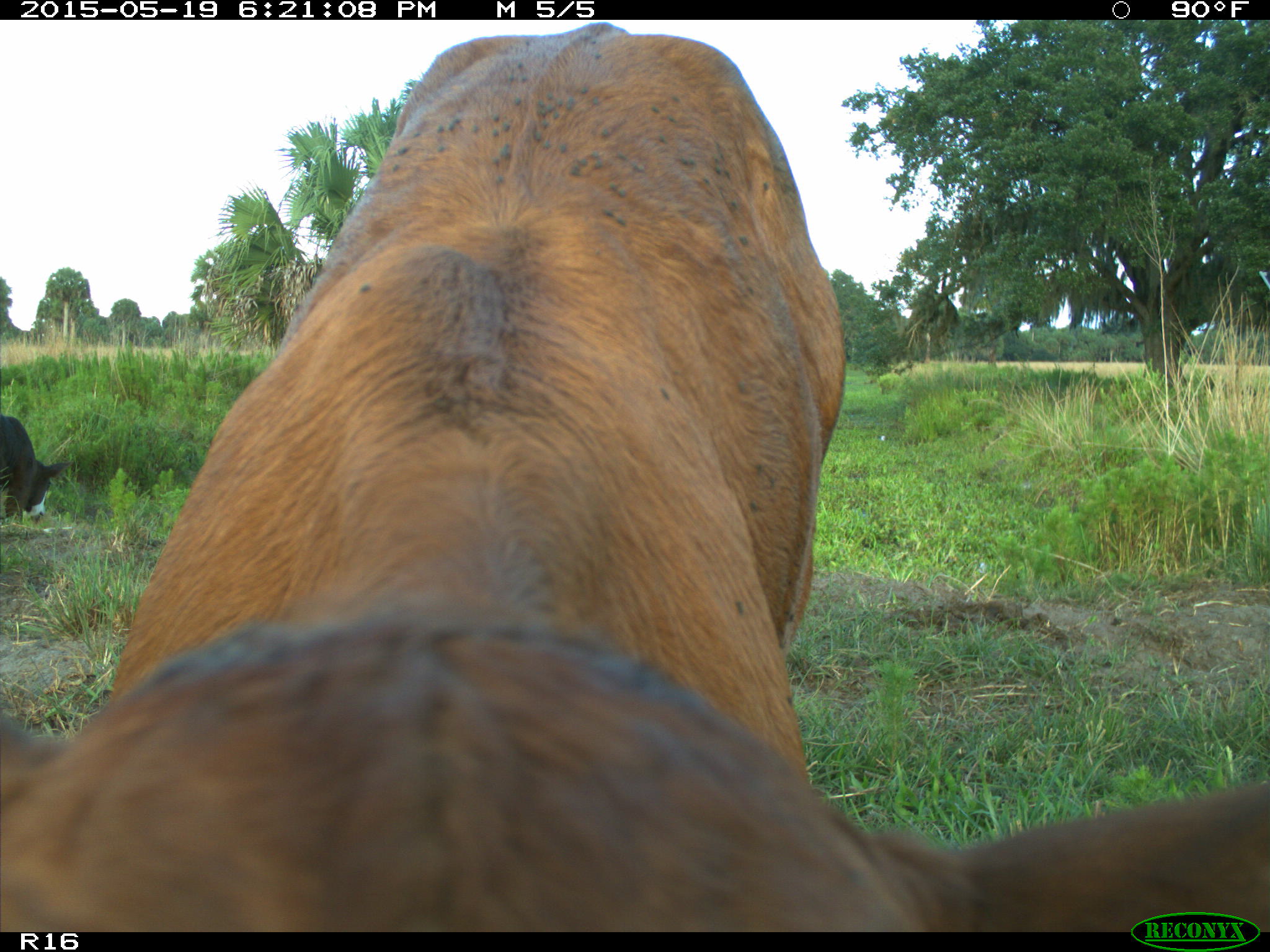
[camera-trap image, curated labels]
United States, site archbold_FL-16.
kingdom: Animalia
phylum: Chordata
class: Mammalia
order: Artiodactyla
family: Bovidae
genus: Bos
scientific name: Bos taurus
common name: domestic cow